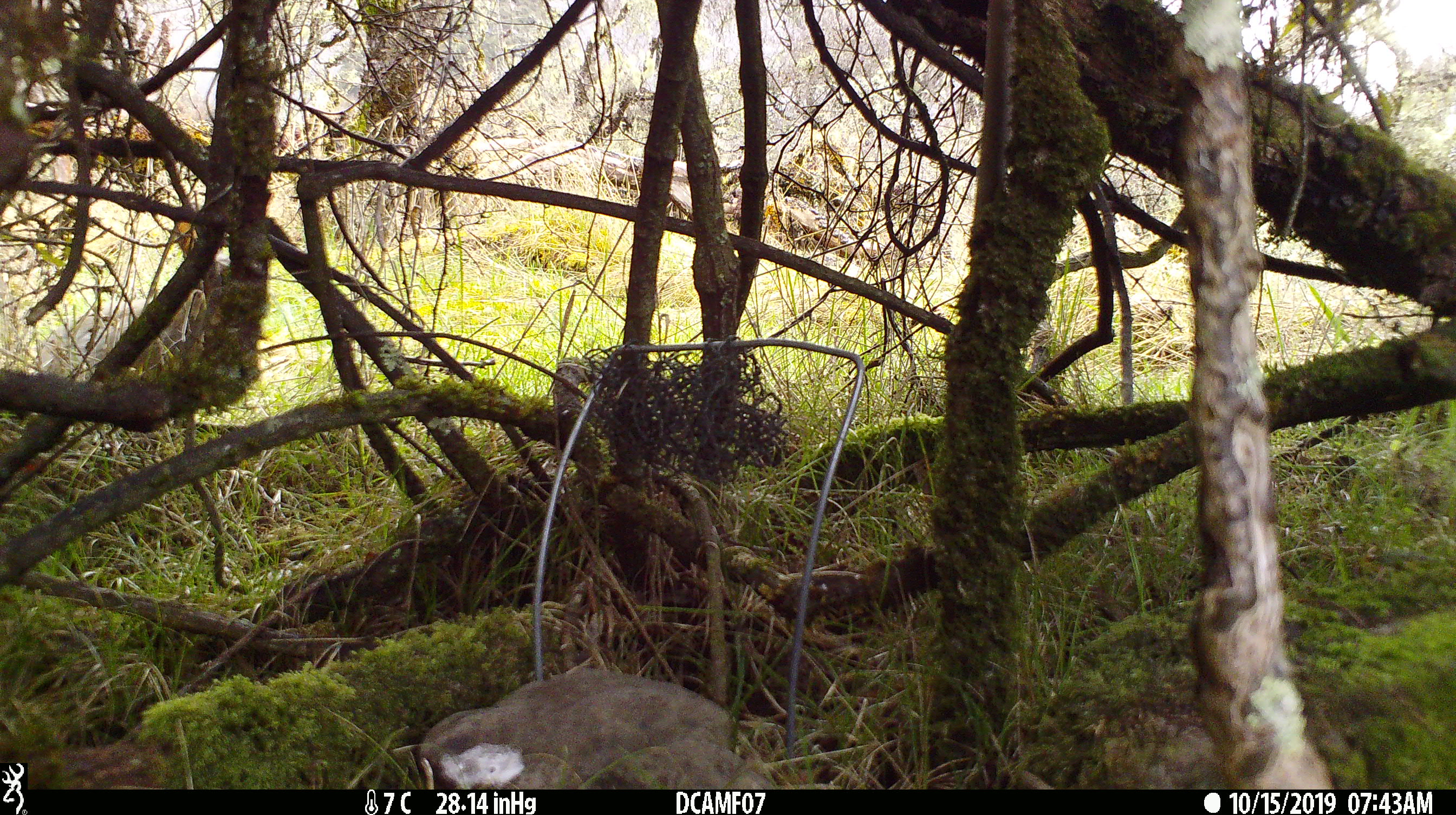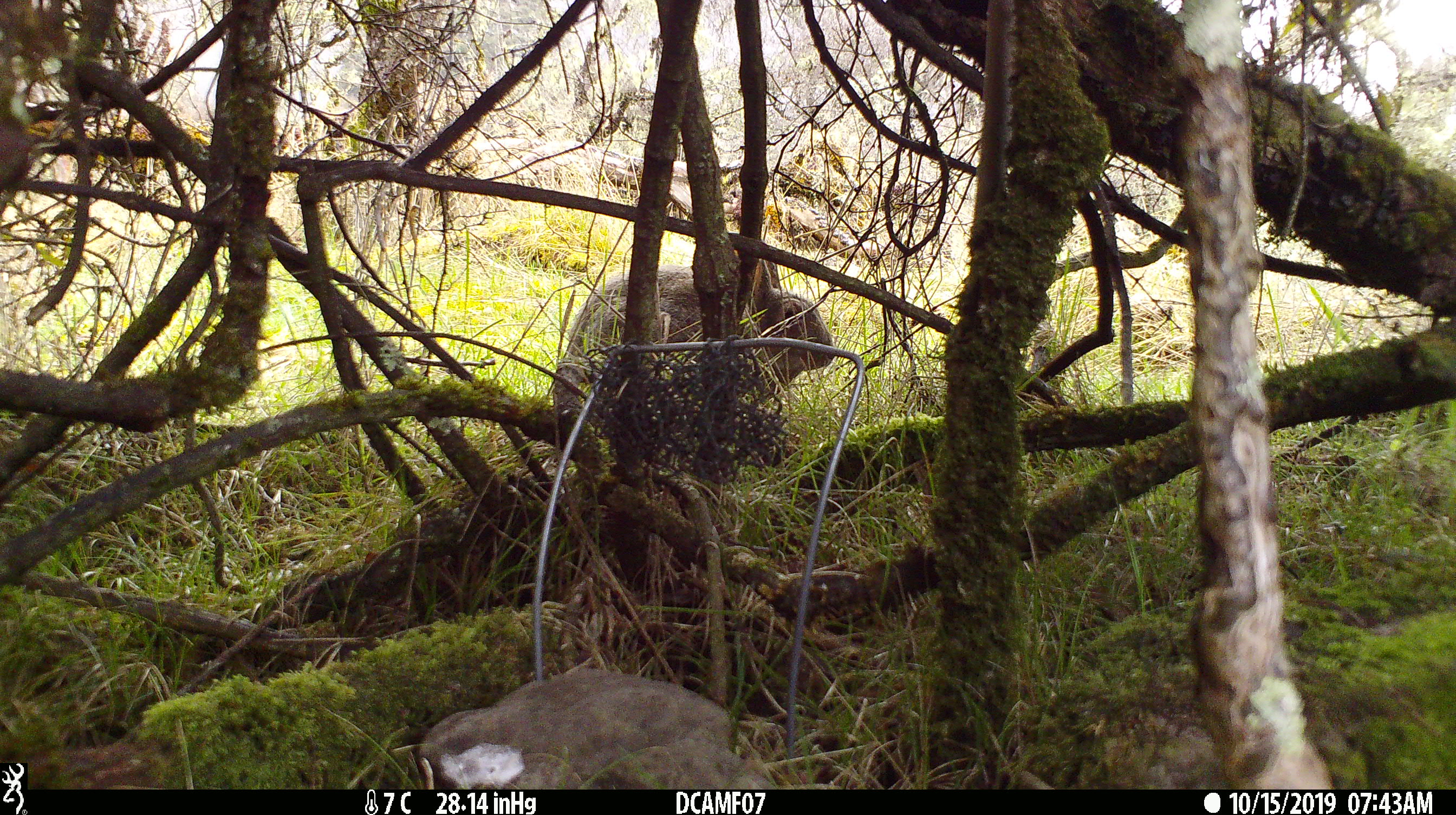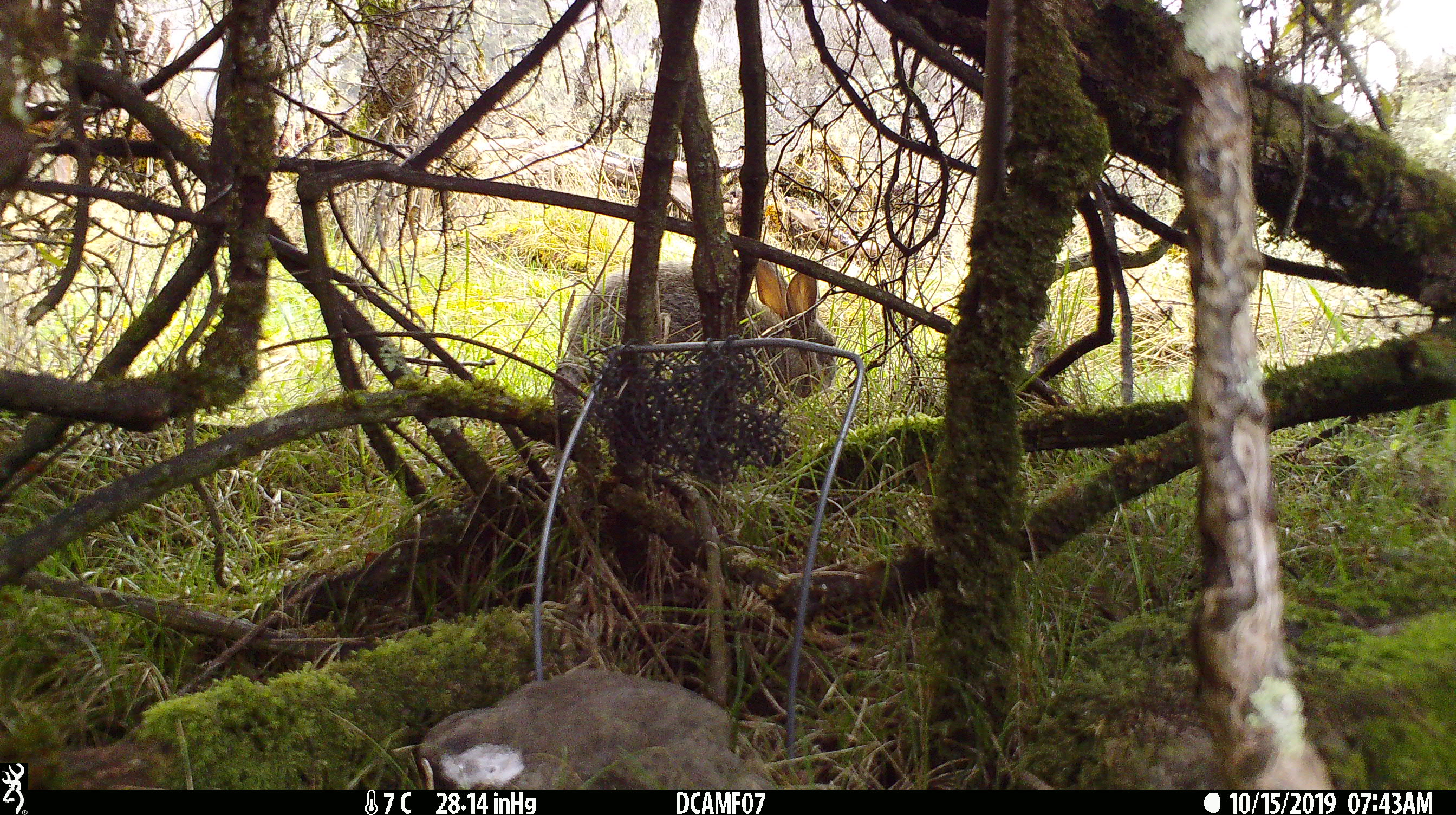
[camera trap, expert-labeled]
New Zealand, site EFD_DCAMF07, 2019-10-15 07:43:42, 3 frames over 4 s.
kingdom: Animalia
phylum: Chordata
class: Mammalia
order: Lagomorpha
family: Leporidae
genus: Oryctolagus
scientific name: Oryctolagus cuniculus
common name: european rabbit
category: rabbit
Rabbit (european rabbit) (Oryctolagus cuniculus).